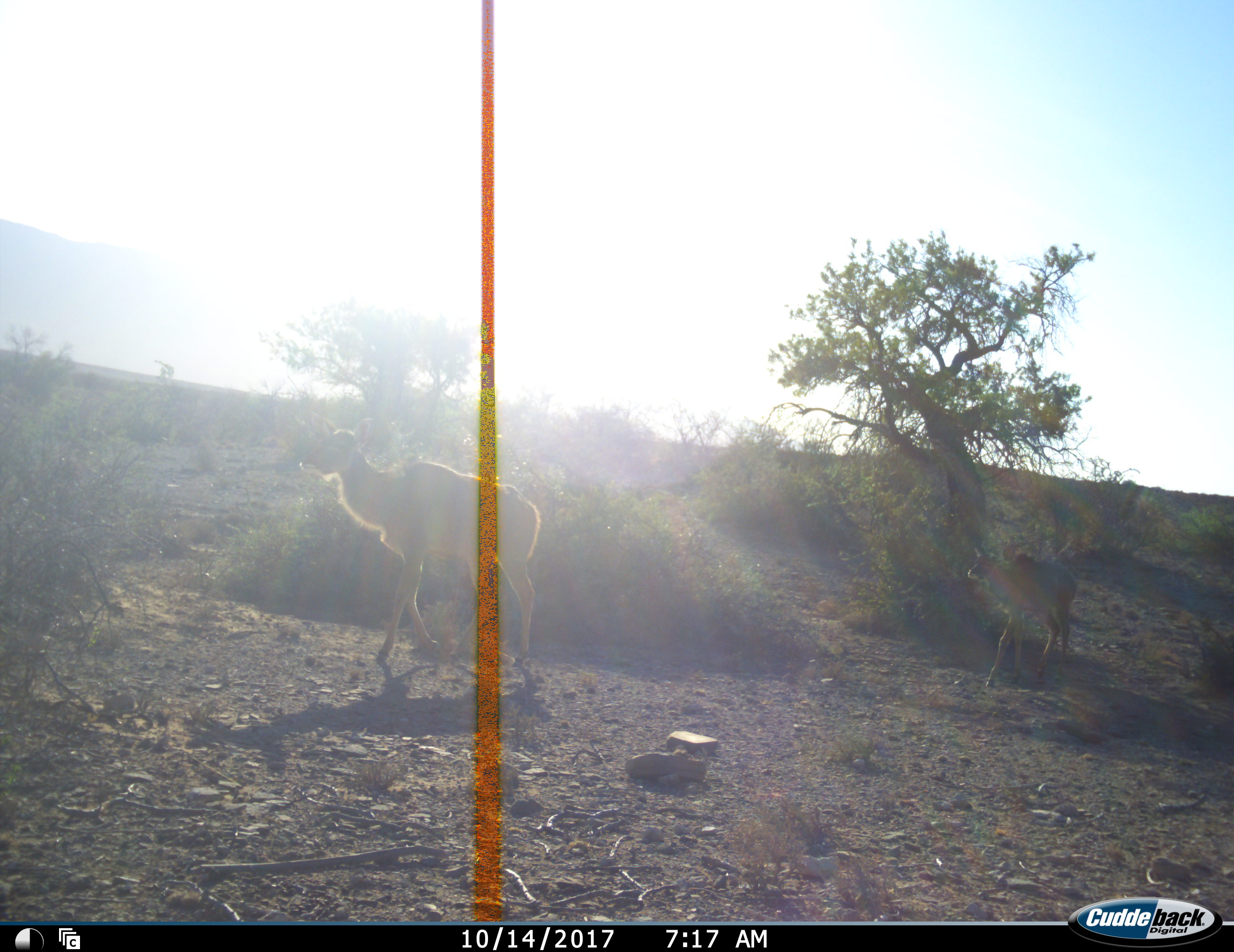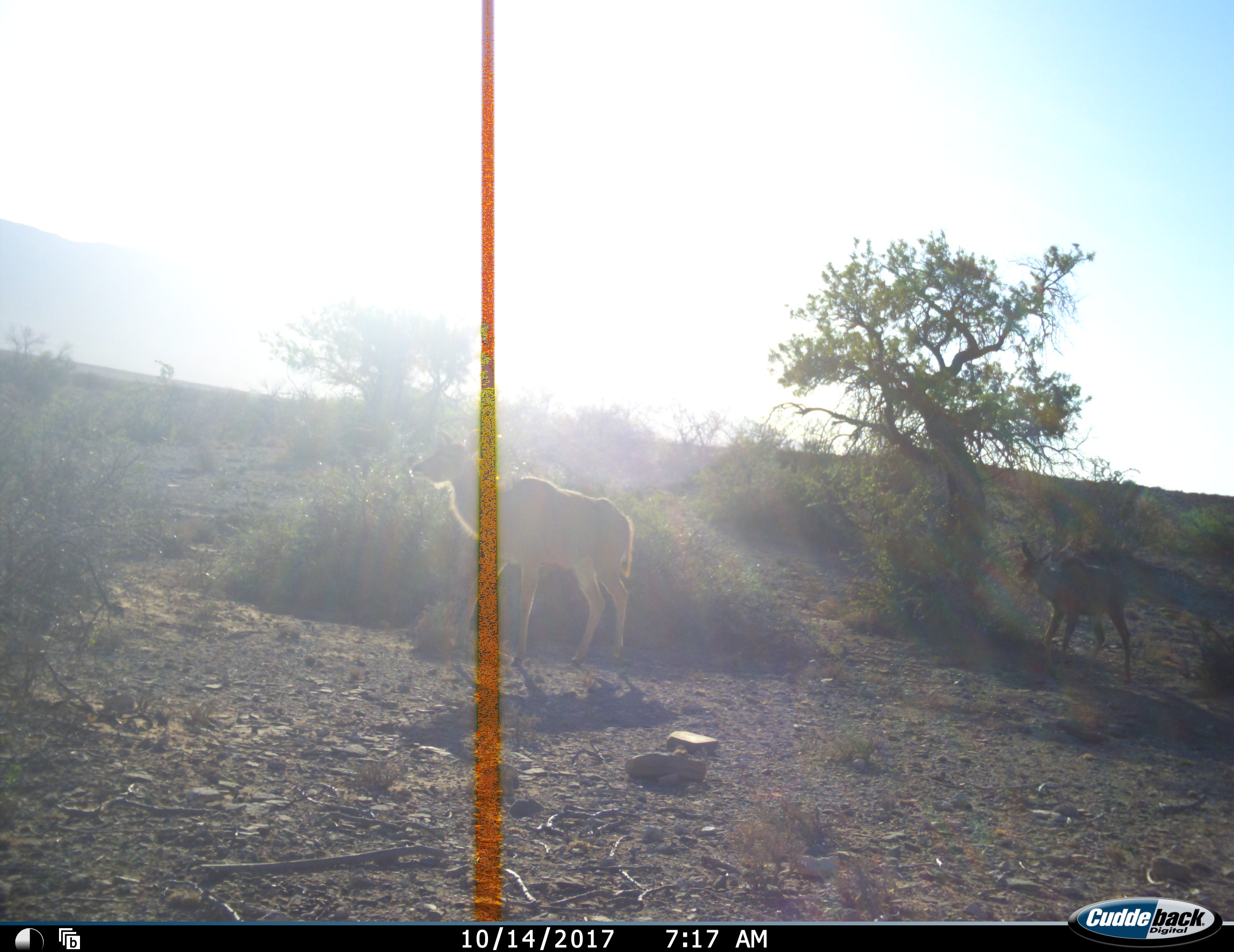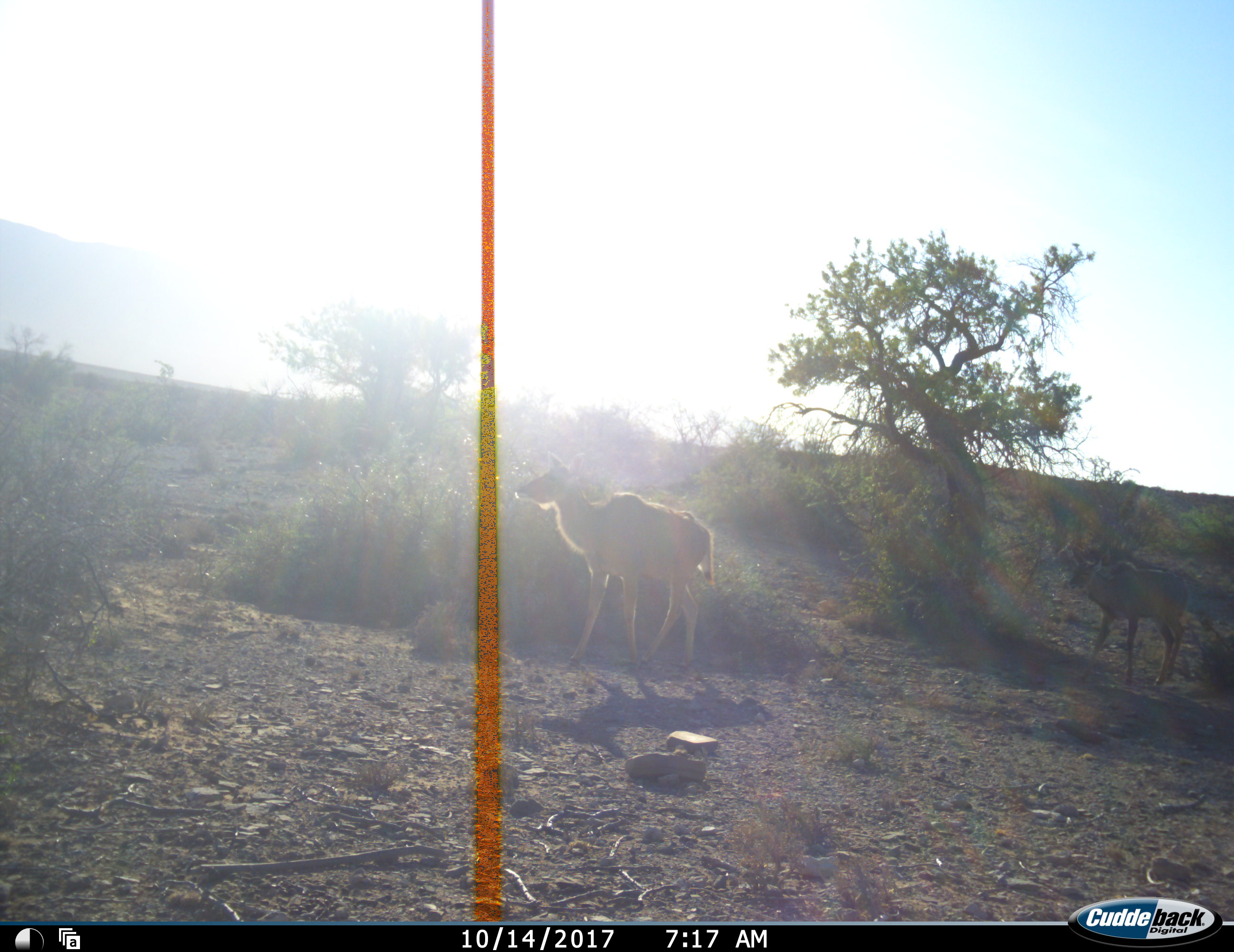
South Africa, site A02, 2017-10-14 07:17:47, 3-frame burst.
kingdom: Animalia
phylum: Chordata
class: Mammalia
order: Artiodactyla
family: Bovidae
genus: Tragelaphus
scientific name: Tragelaphus strepsiceros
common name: greater kudu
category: kudu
Kudu (greater kudu) (Tragelaphus strepsiceros), count 2. Behavior (volunteer vote fractions): standing 0%, resting 0%, moving 100%, interacting 0%. Young present (vote fraction): 50%. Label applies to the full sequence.